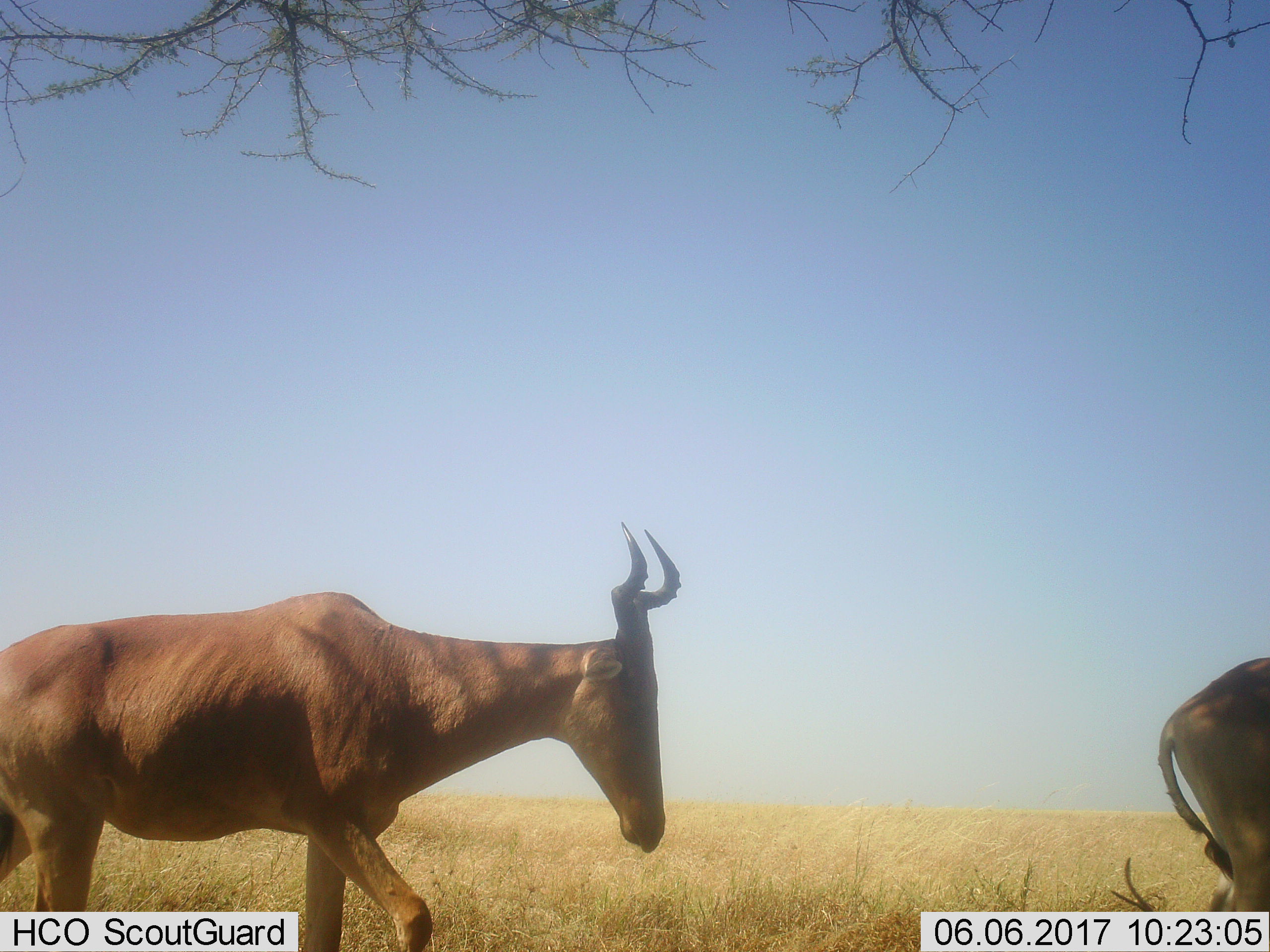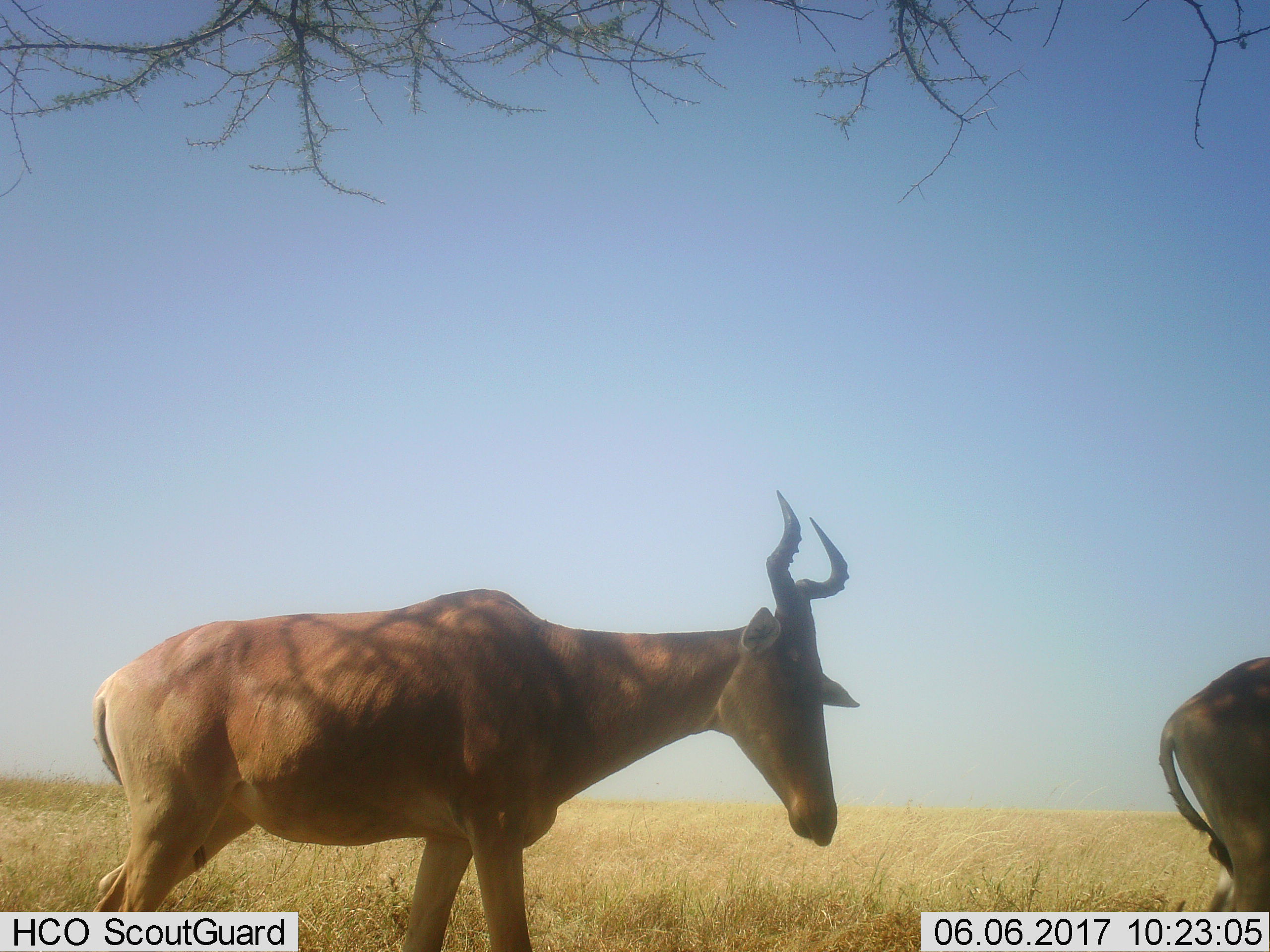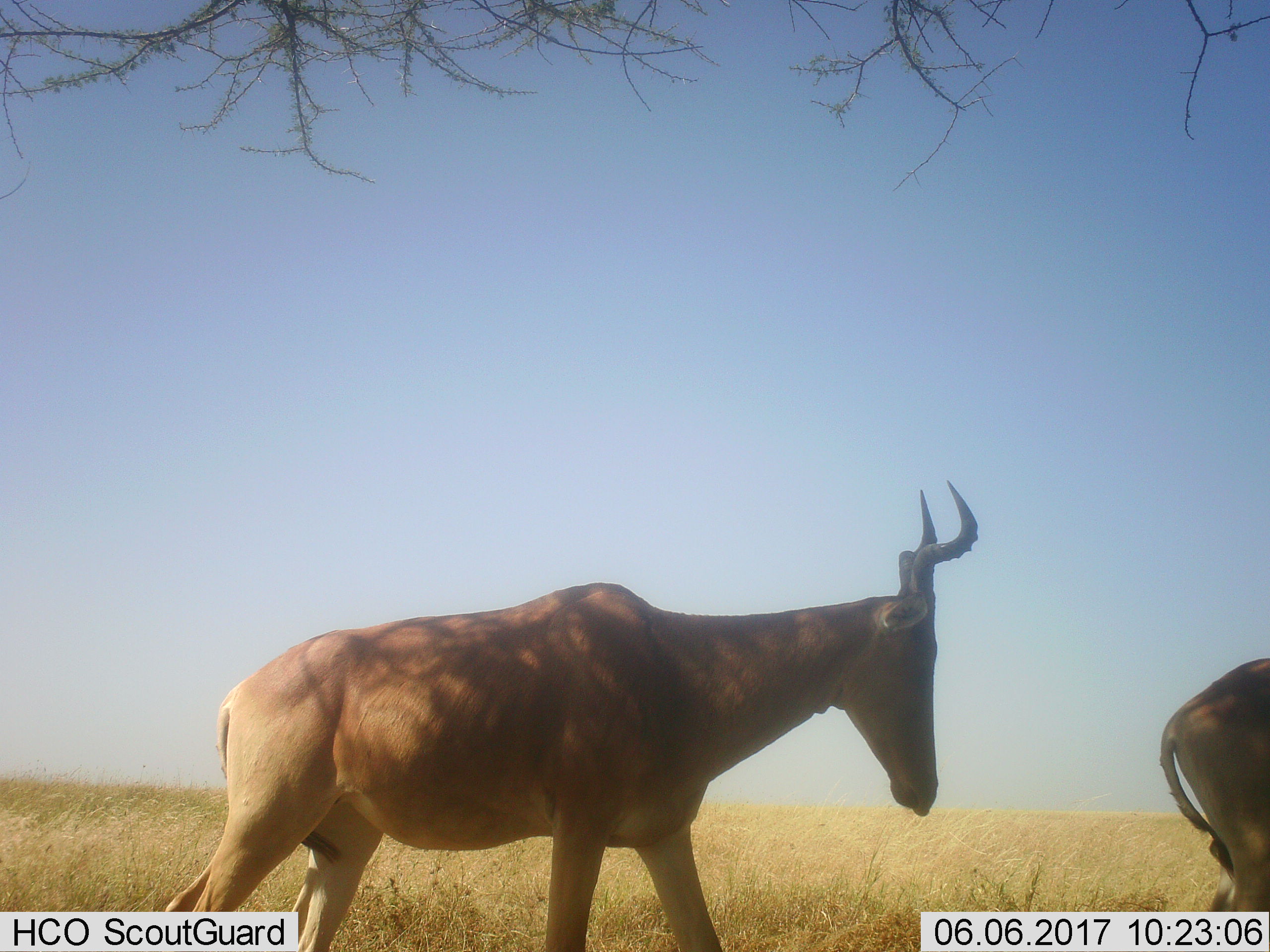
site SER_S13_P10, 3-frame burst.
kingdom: Animalia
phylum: Chordata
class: Mammalia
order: Artiodactyla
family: Bovidae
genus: Alcelaphus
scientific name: Alcelaphus buselaphus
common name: hartebeest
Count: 2.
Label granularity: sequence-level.